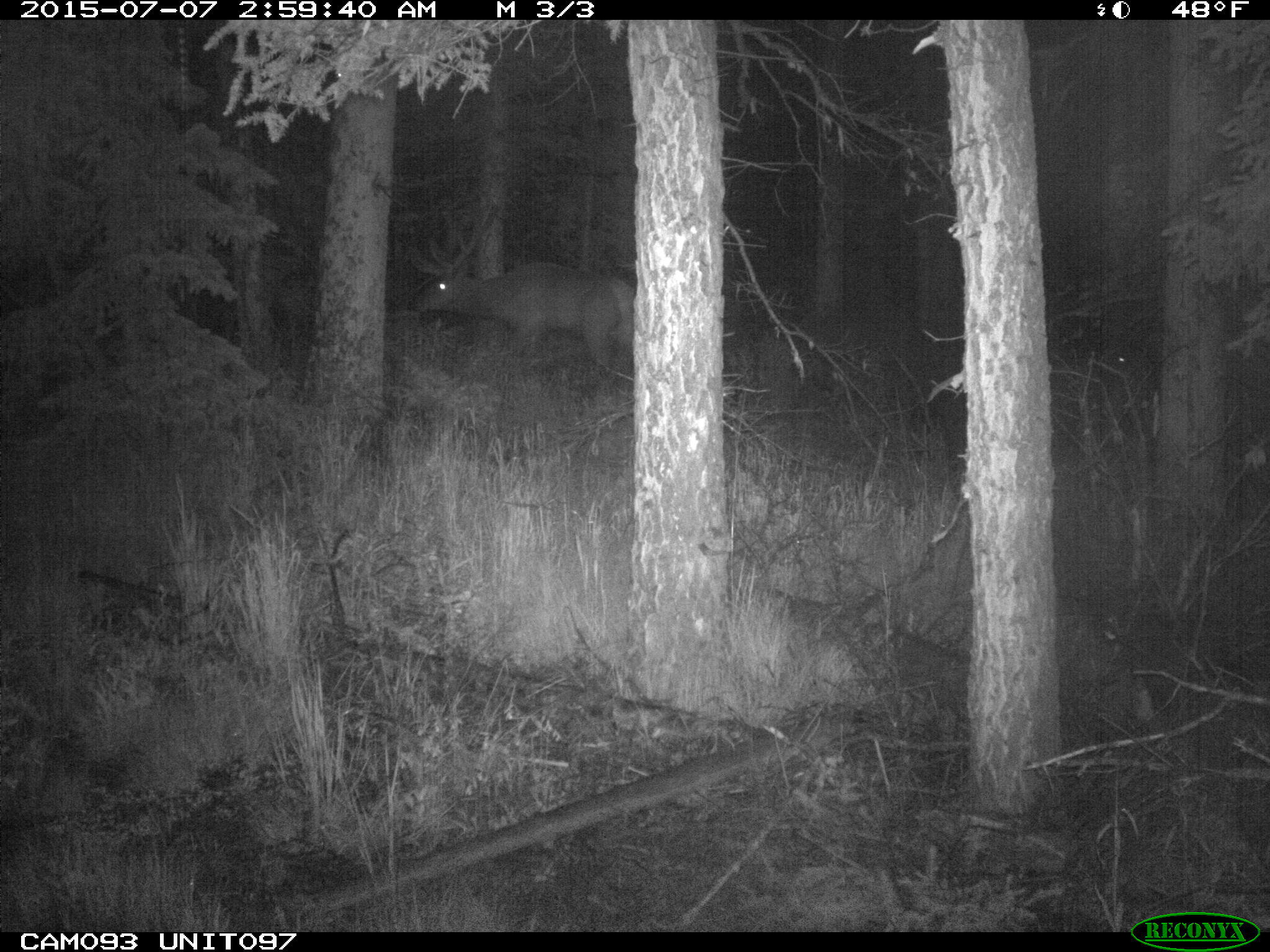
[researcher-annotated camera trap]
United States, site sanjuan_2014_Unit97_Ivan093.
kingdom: Animalia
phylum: Chordata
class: Mammalia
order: Artiodactyla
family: Cervidae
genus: Cervus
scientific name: Cervus elaphus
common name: red deer